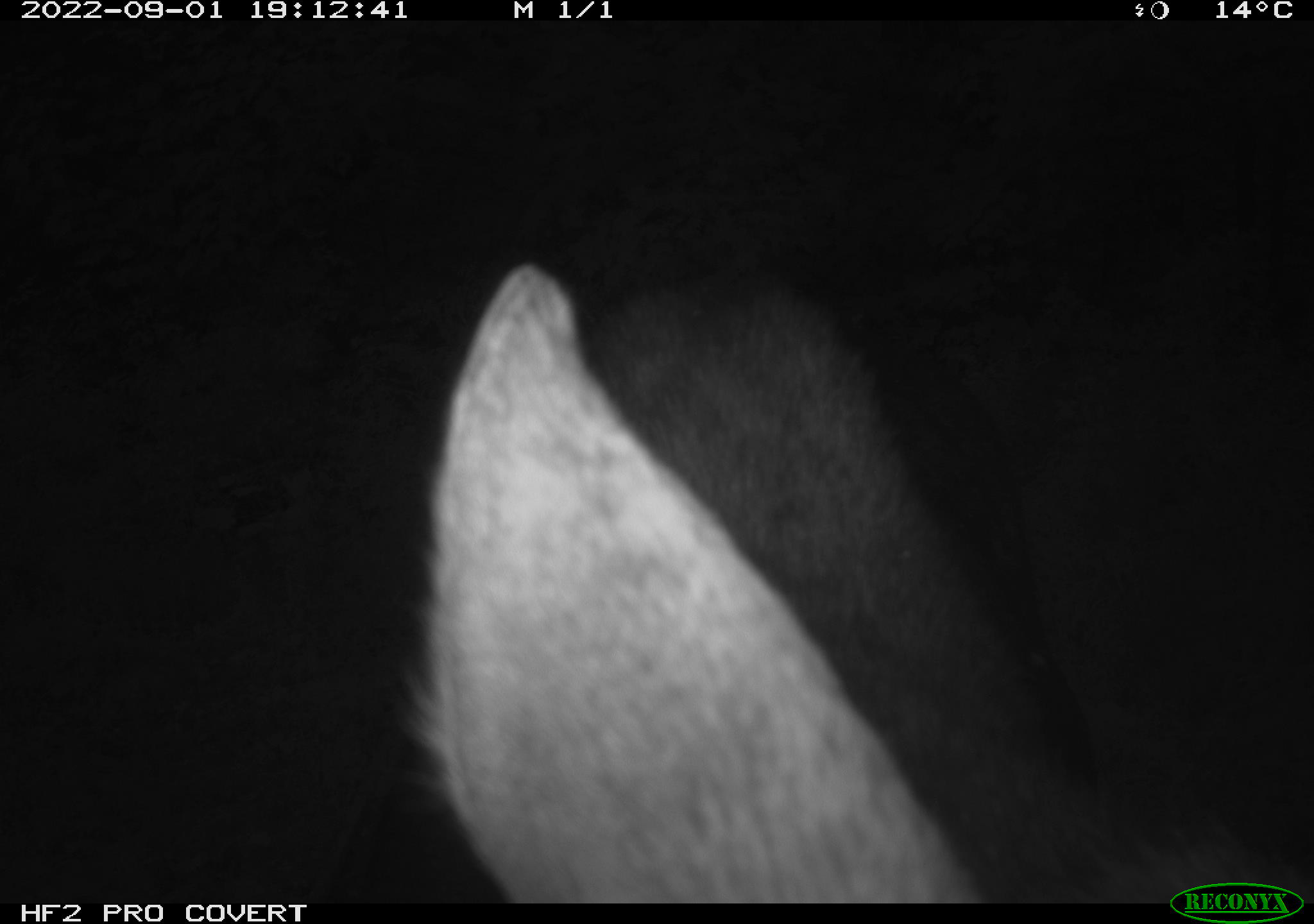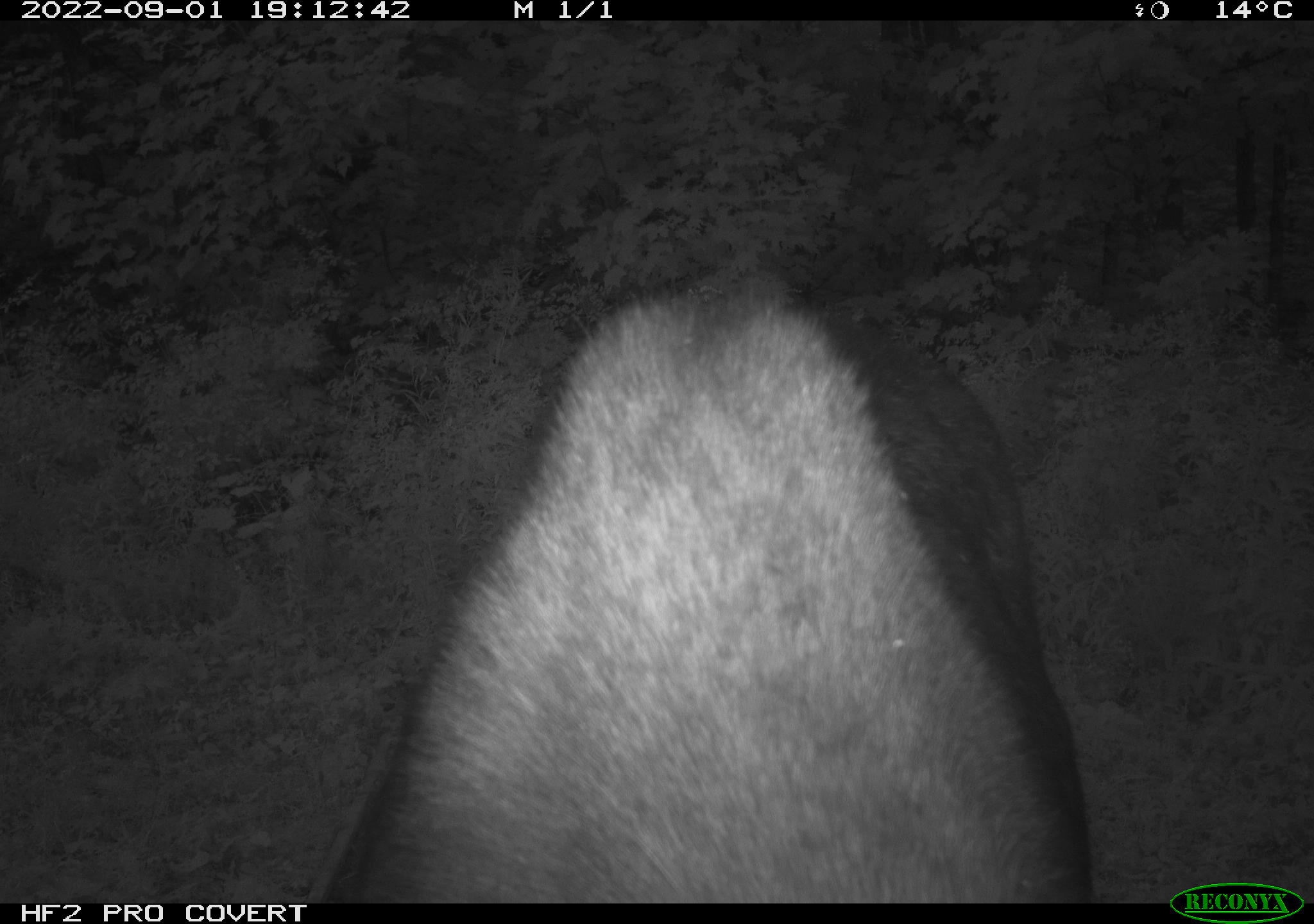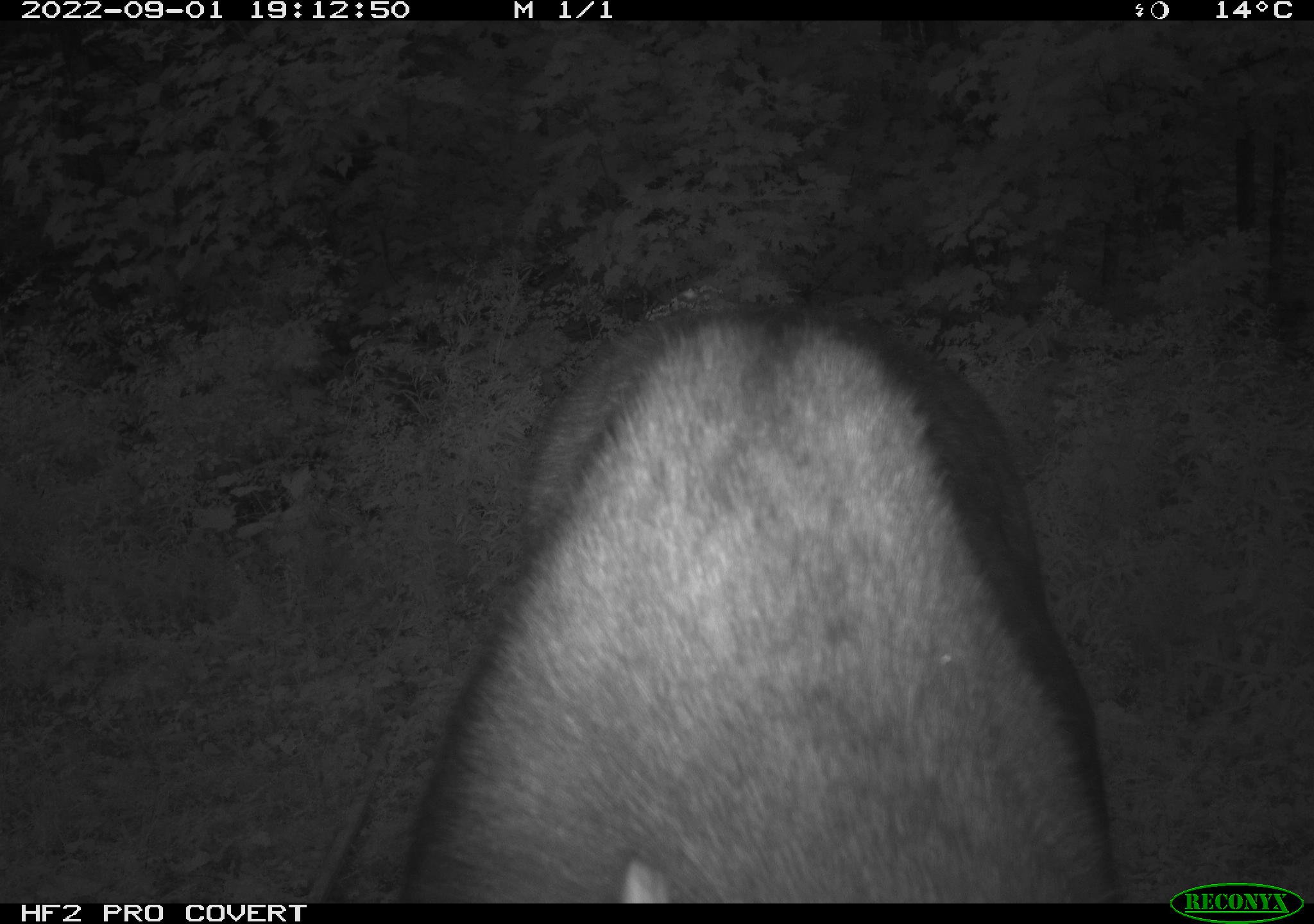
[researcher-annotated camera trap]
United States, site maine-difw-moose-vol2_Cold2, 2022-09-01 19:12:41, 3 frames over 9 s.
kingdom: Animalia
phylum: Chordata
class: Mammalia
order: Artiodactyla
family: Cervidae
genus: Alces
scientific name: Alces alces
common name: moose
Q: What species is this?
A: Moose (Alces alces).